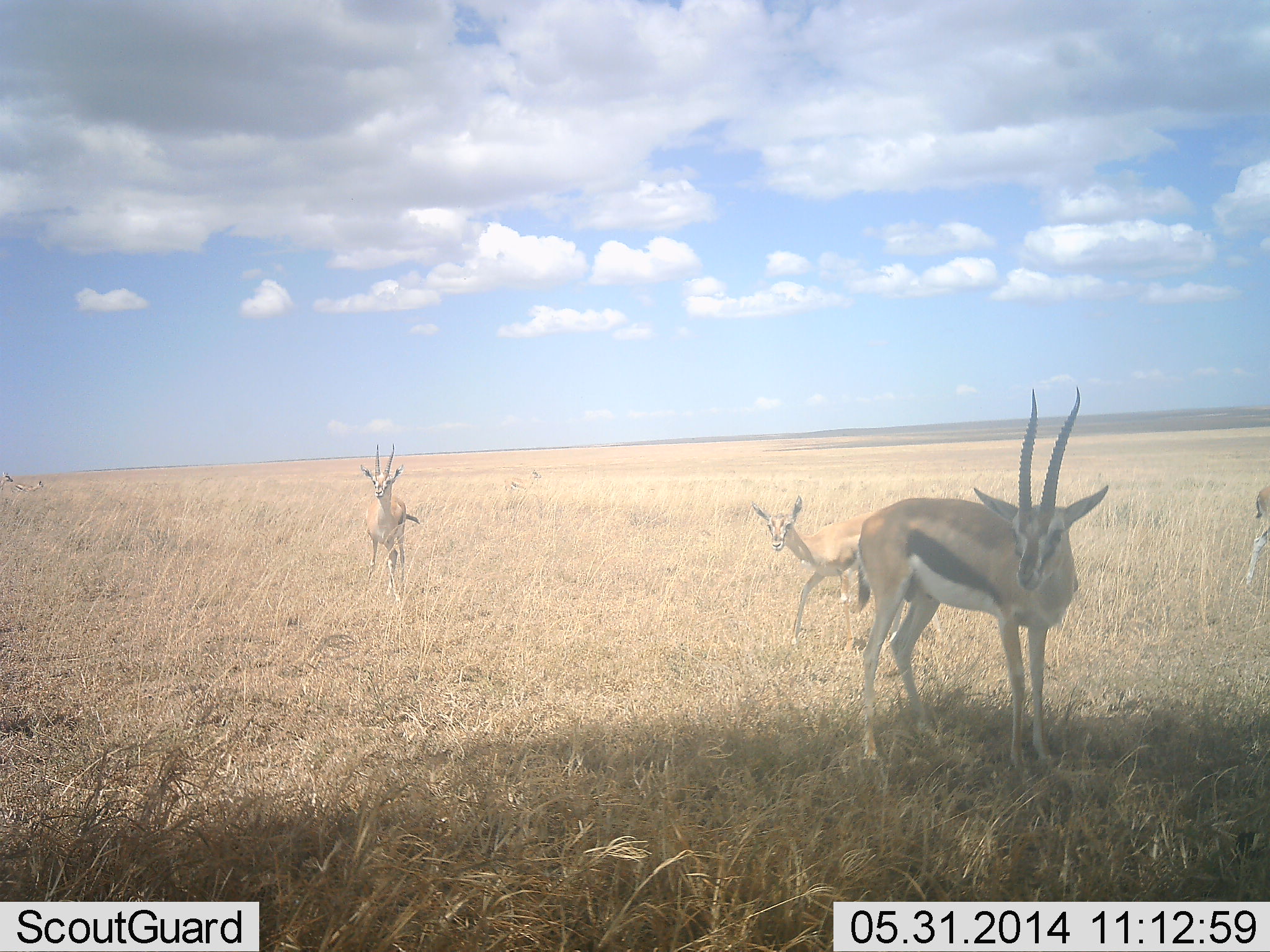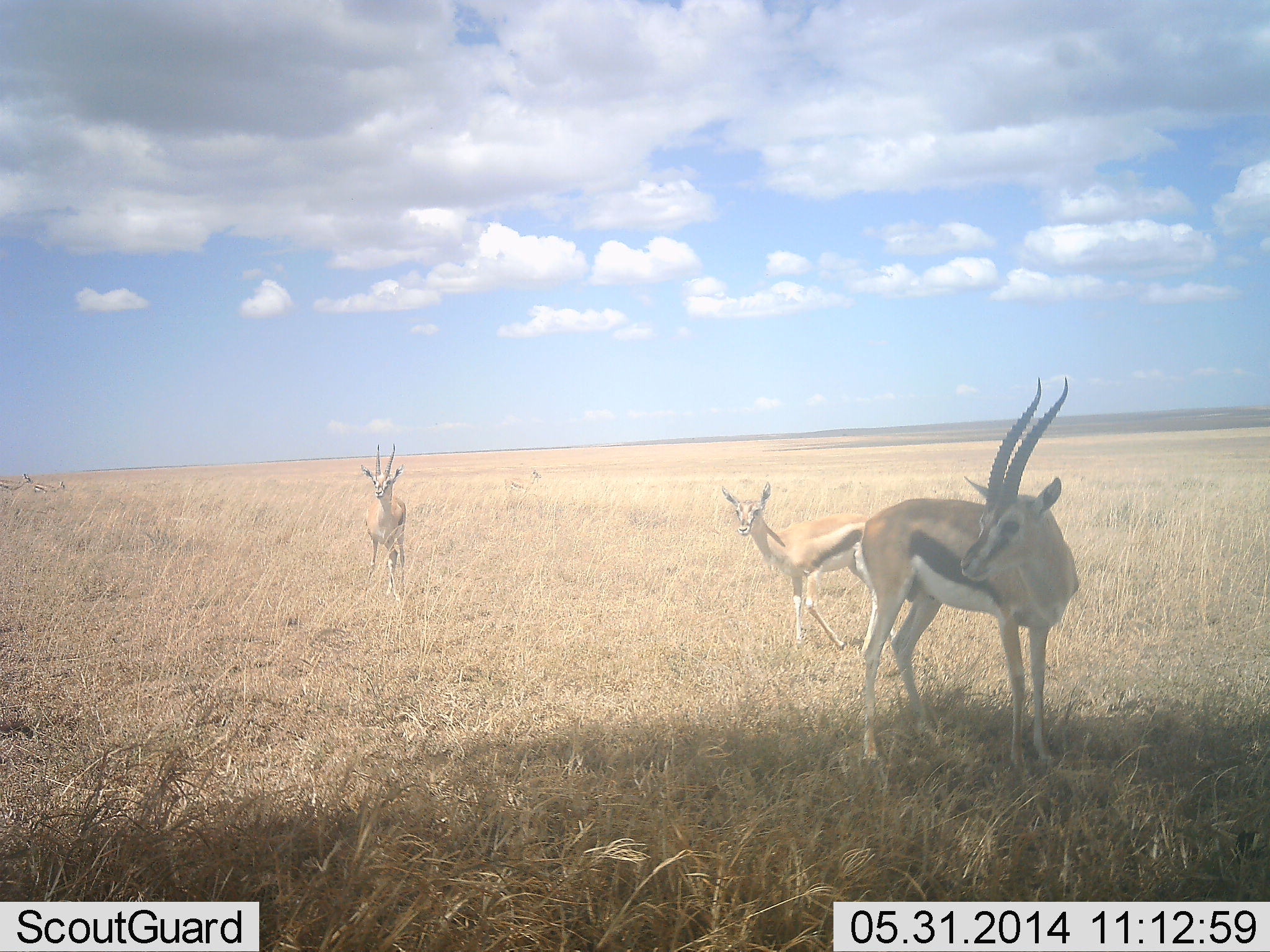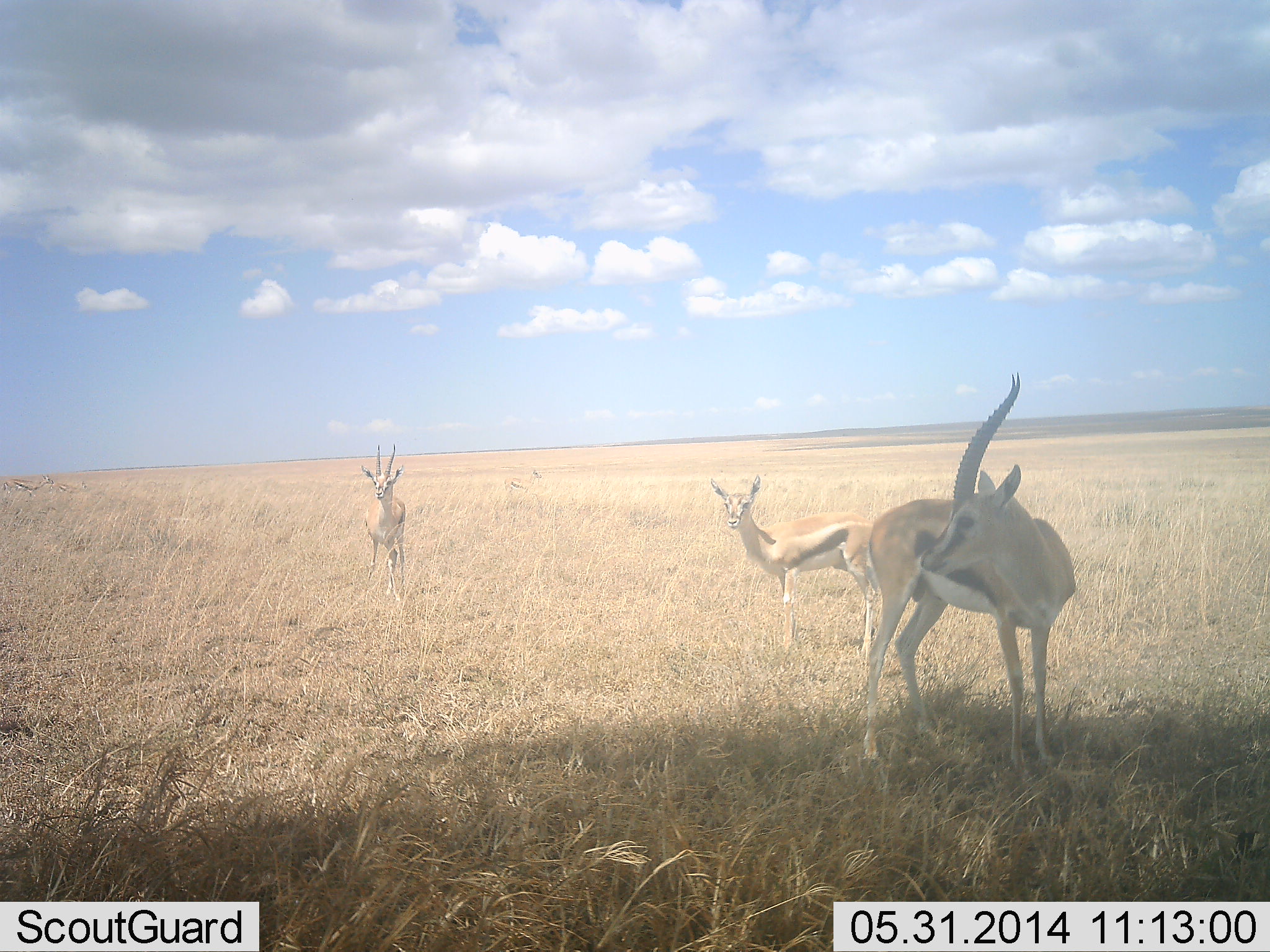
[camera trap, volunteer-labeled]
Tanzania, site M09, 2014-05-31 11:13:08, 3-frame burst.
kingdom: Animalia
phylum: Chordata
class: Mammalia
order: Artiodactyla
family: Bovidae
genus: Eudorcas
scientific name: Eudorcas thomsonii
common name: thomson's gazelle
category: gazellethomsons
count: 4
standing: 100%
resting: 0%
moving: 40%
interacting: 0%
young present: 20%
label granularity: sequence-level